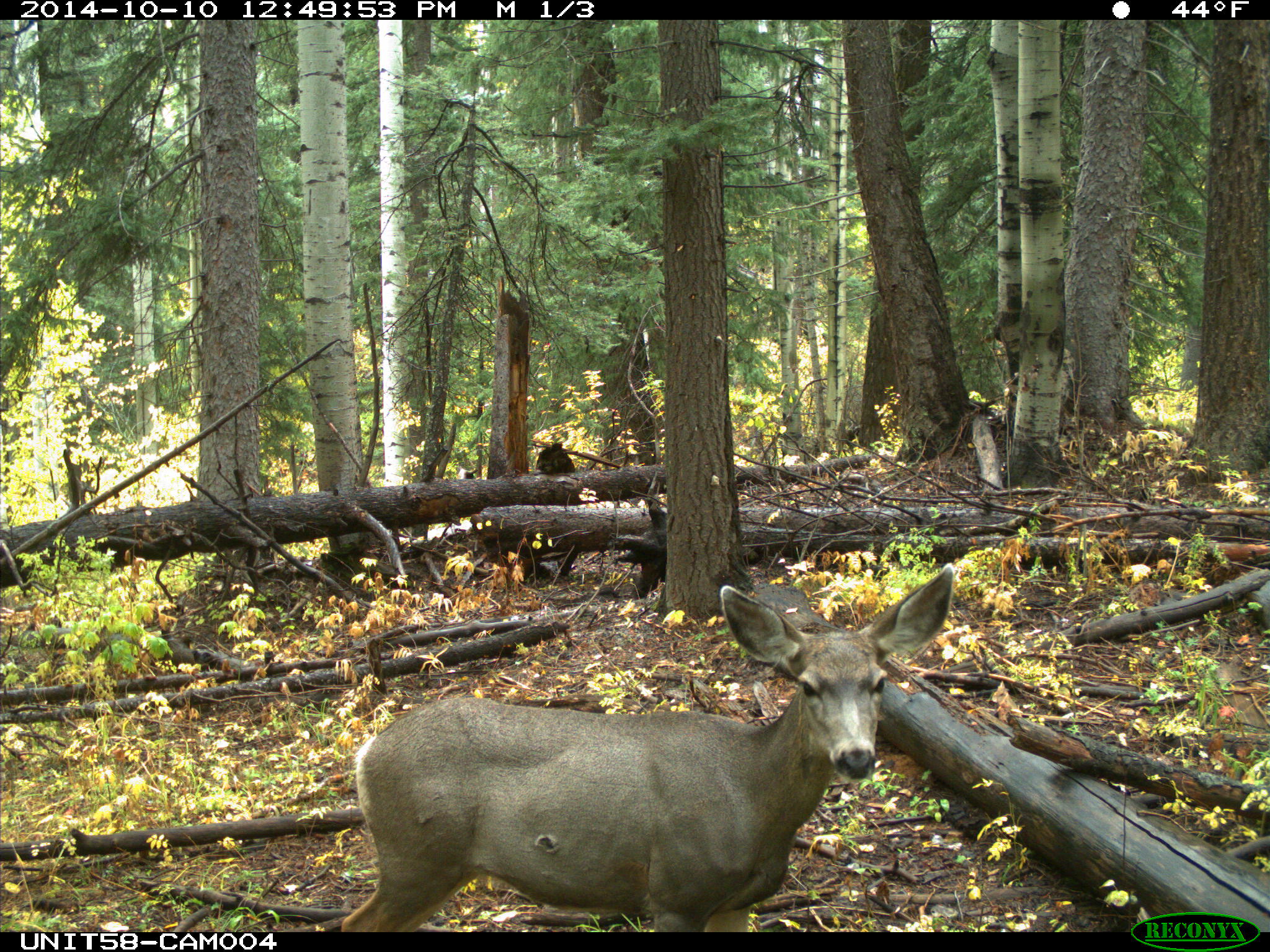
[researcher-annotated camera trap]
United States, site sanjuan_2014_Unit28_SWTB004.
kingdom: Animalia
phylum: Chordata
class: Mammalia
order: Artiodactyla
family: Cervidae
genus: Odocoileus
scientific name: Odocoileus hemionus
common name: mule deer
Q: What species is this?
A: Odocoileus hemionus (mule deer).